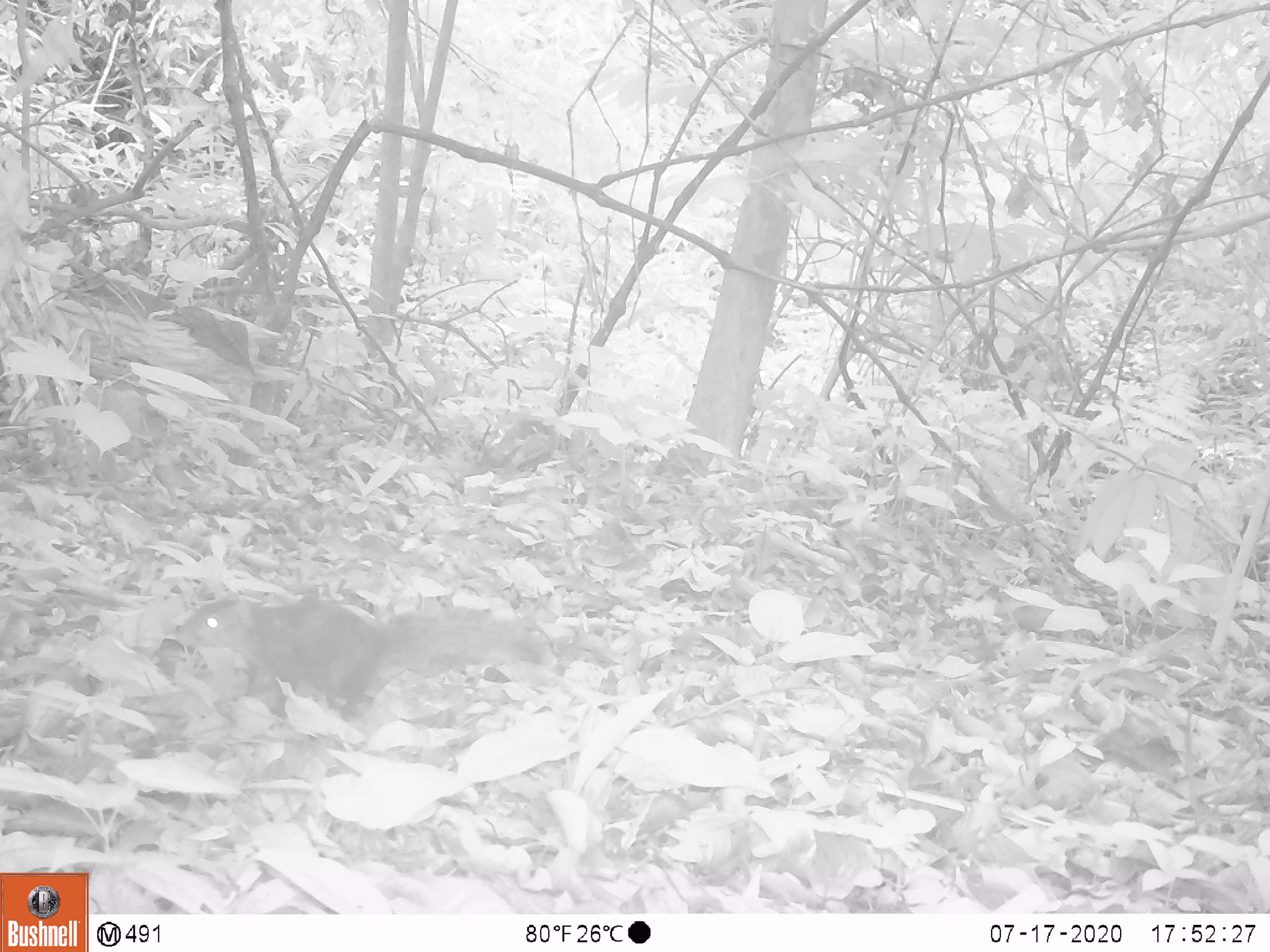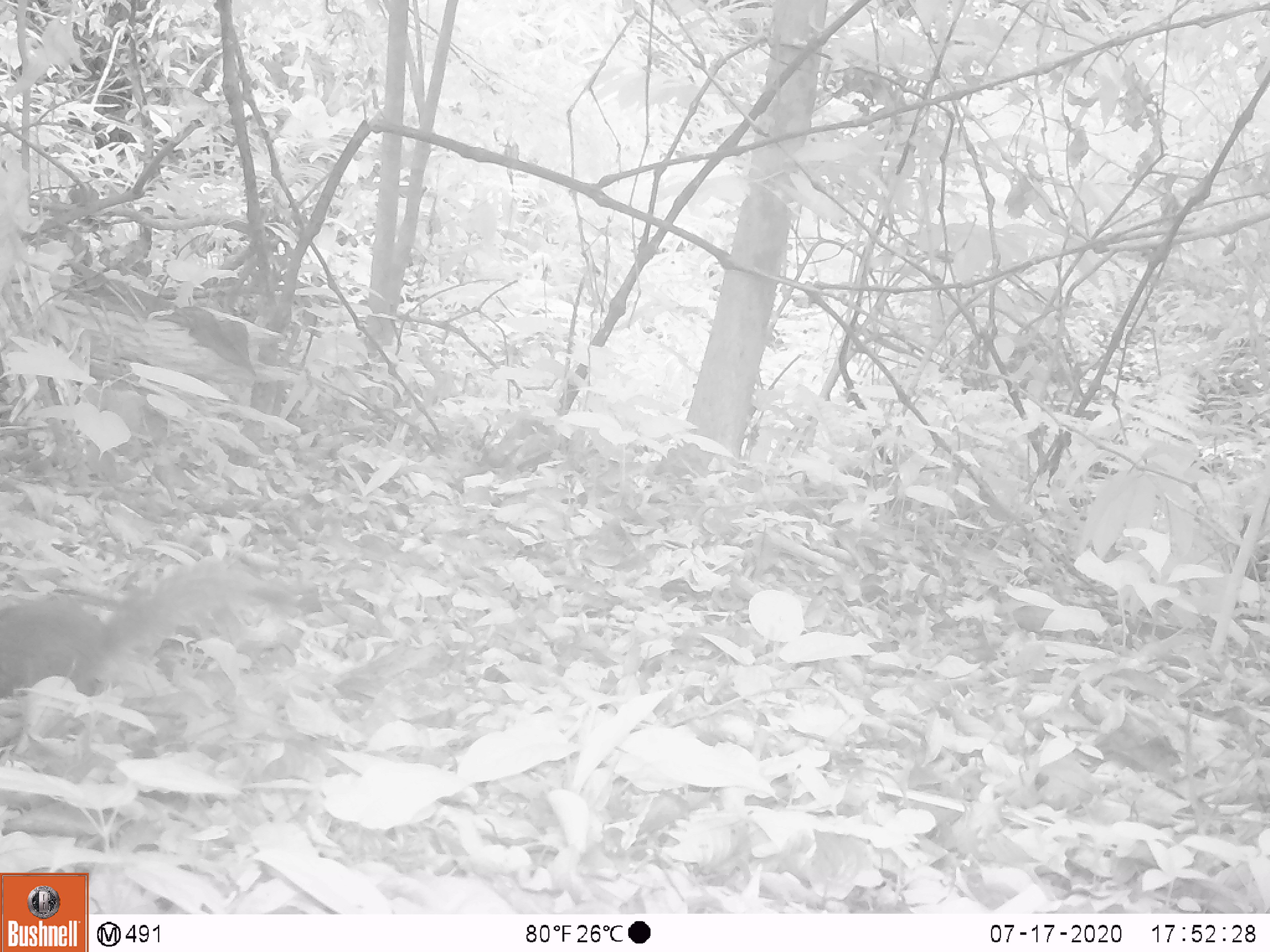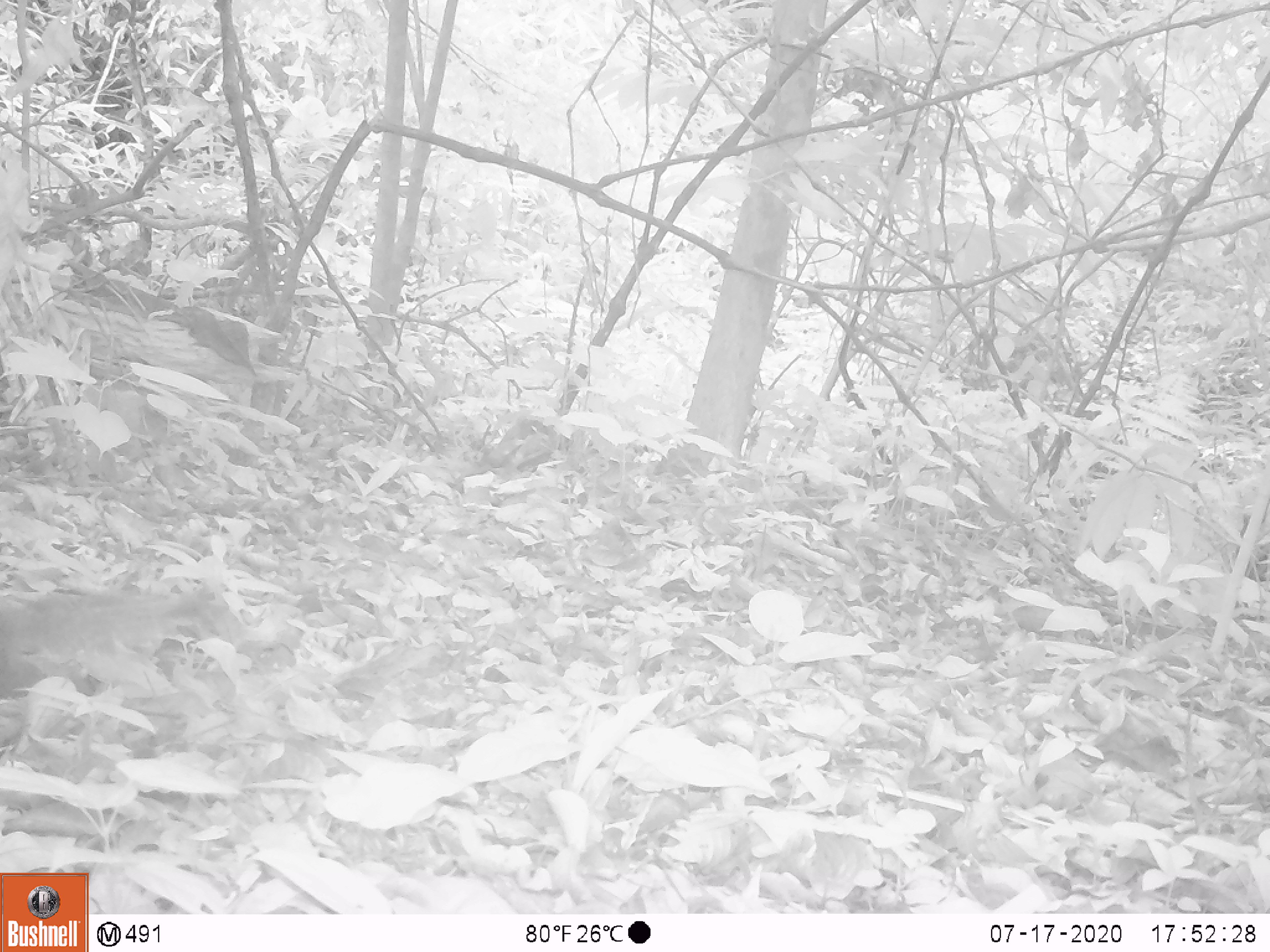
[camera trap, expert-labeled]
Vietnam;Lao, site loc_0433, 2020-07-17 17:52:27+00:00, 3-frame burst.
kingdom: Animalia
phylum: Chordata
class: Mammalia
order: Rodentia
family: Sciuridae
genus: Dremomys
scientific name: Dremomys rufigenis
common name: red-cheeked squirrel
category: red cheeked squirrel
Red cheeked squirrel (red-cheeked squirrel) (Dremomys rufigenis). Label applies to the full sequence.